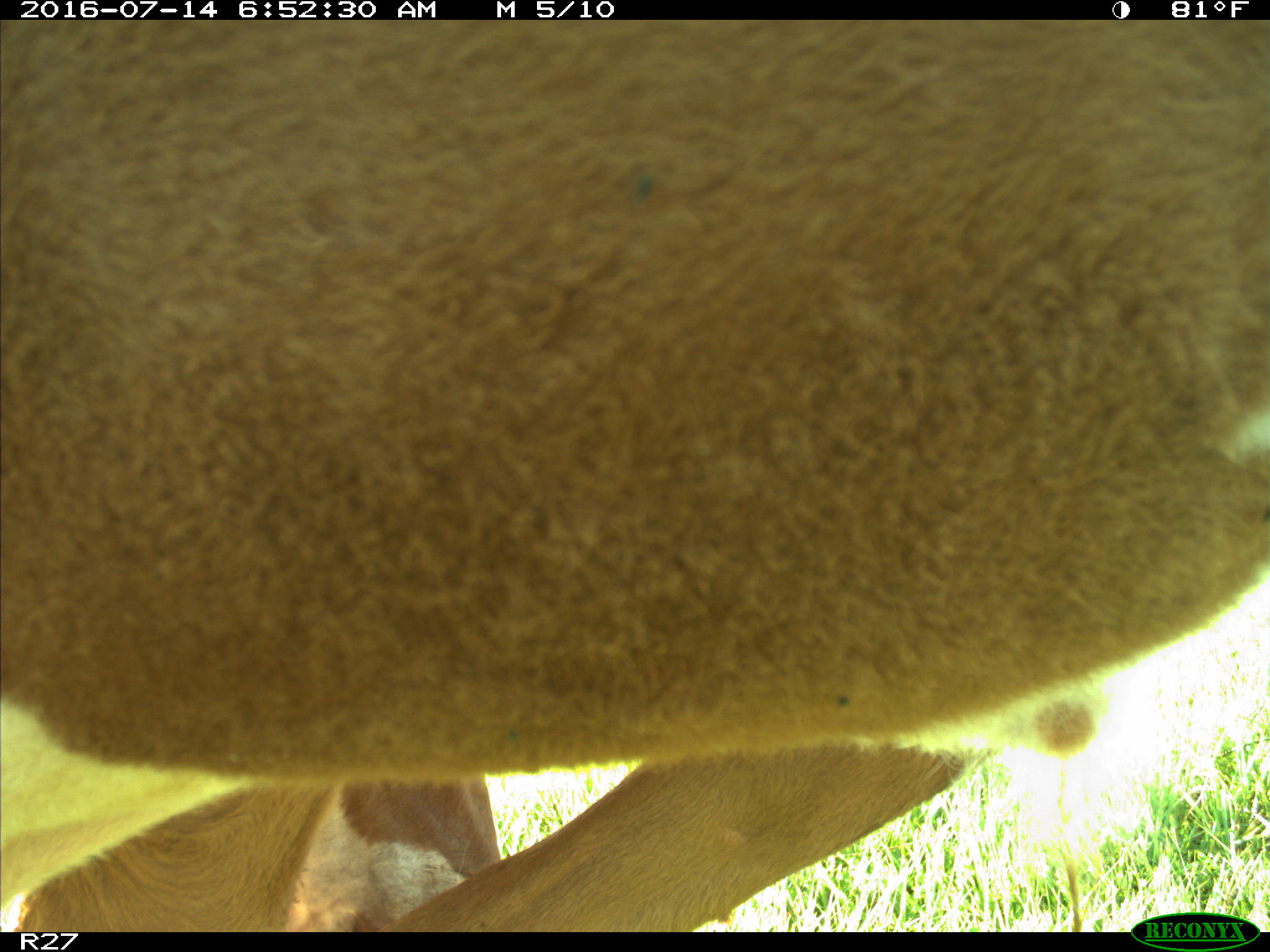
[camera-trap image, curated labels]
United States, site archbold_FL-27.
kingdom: Animalia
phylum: Chordata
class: Mammalia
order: Artiodactyla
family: Bovidae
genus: Bos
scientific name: Bos taurus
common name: domestic cow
Bos taurus (domestic cow).